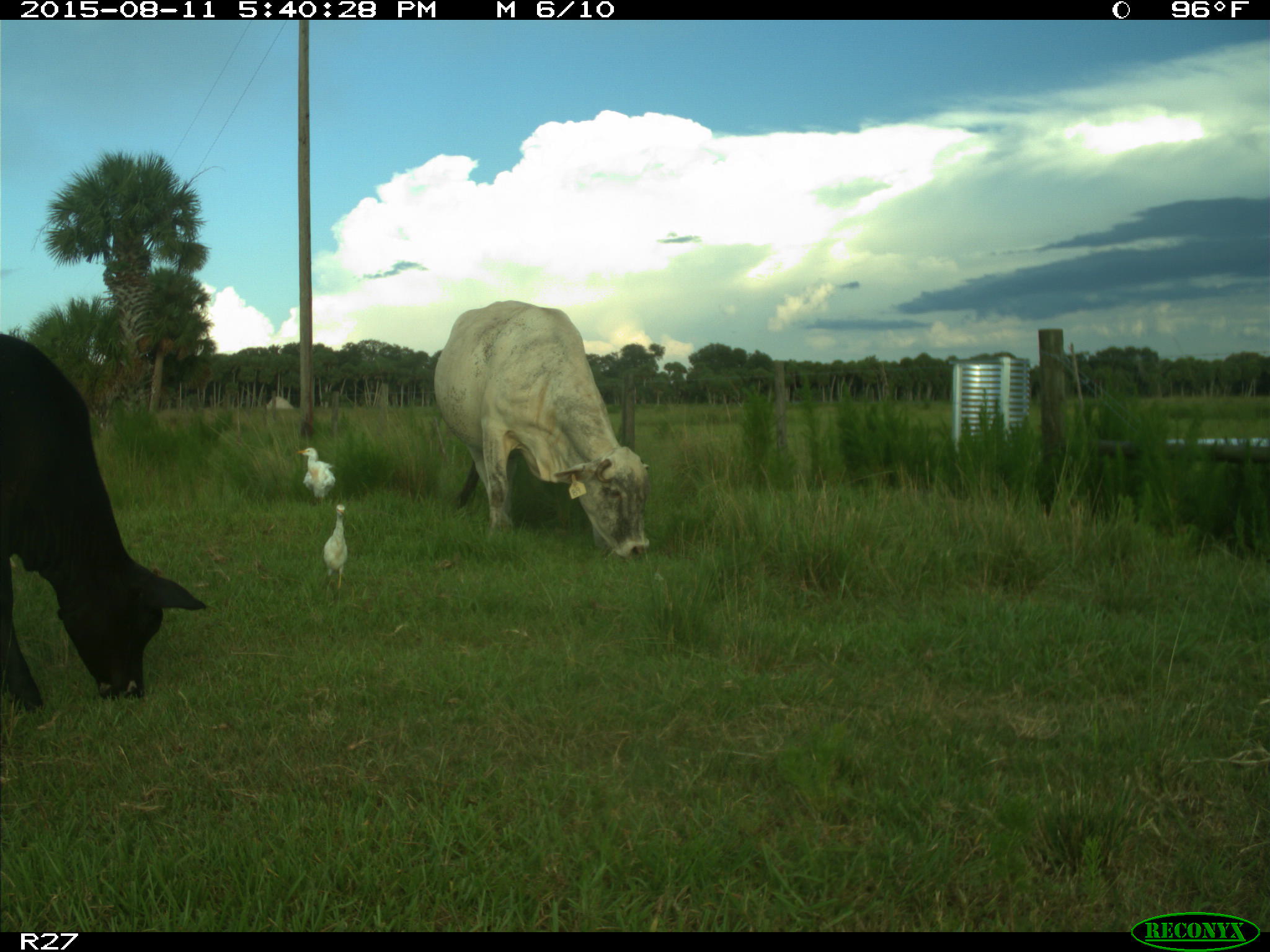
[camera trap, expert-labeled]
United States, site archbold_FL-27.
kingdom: Animalia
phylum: Chordata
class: Mammalia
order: Artiodactyla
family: Bovidae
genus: Bos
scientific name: Bos taurus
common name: domestic cow